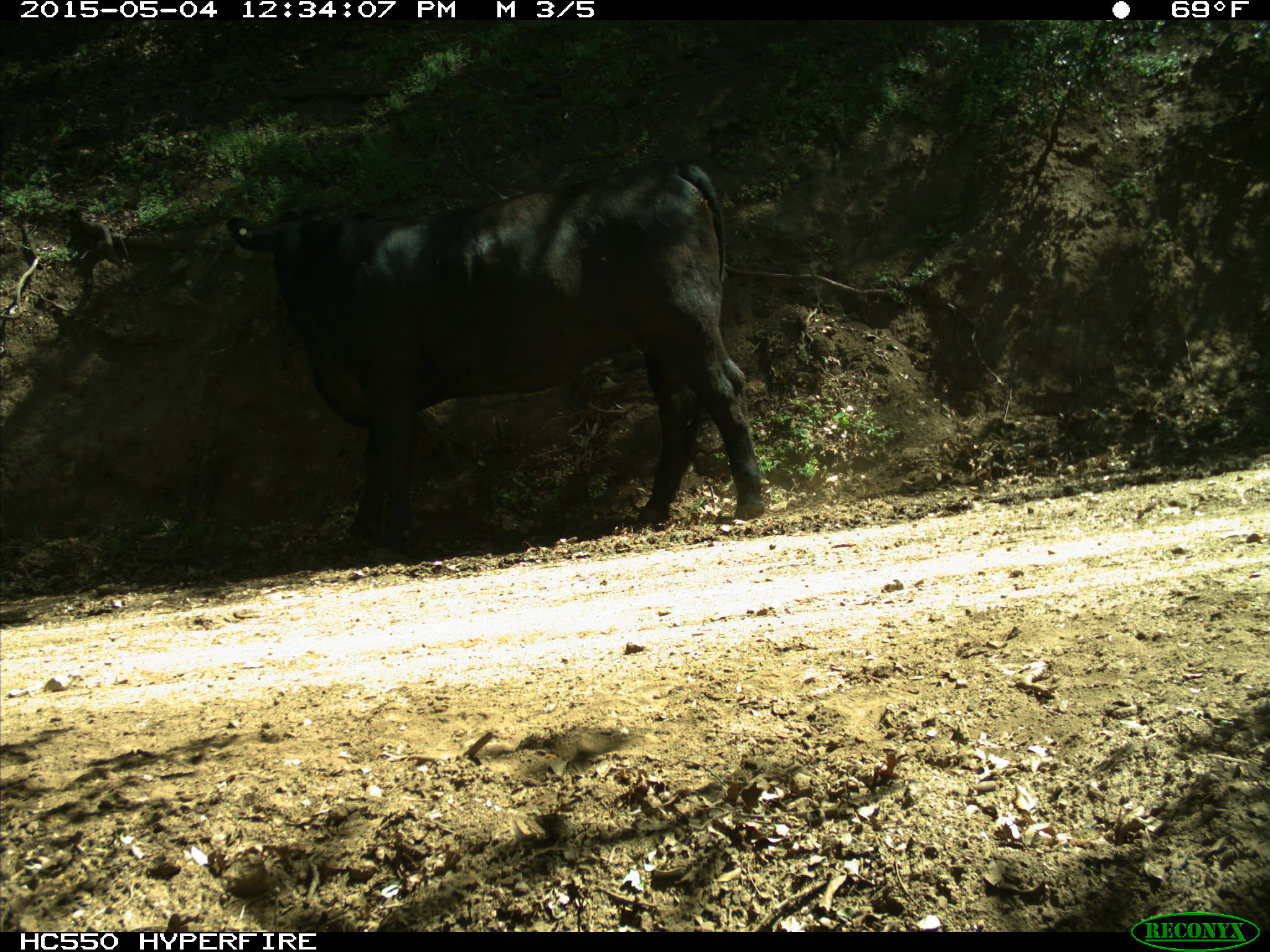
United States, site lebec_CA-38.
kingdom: Animalia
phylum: Chordata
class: Mammalia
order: Artiodactyla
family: Bovidae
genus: Bos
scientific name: Bos taurus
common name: domestic cow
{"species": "Bos taurus (domestic cow)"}